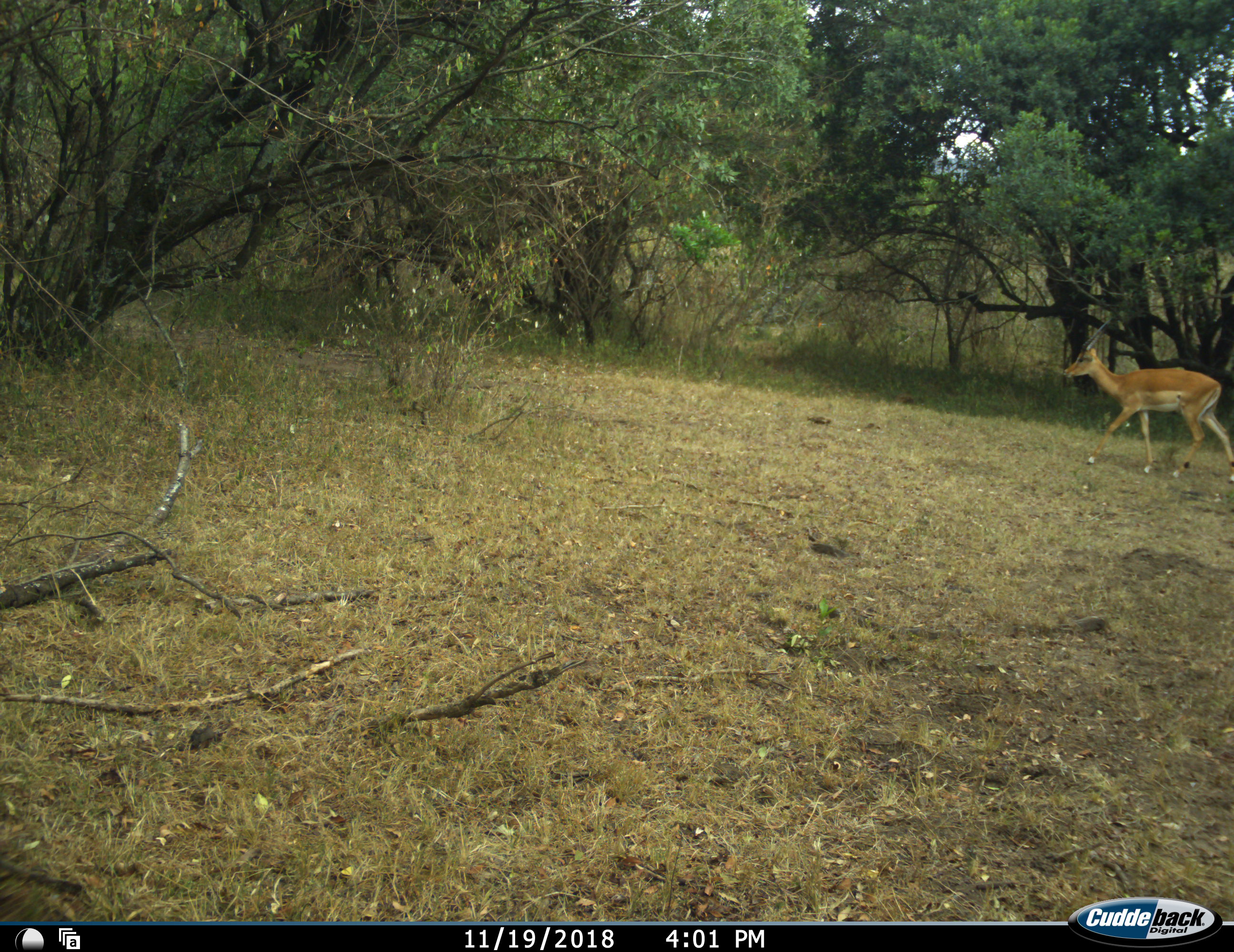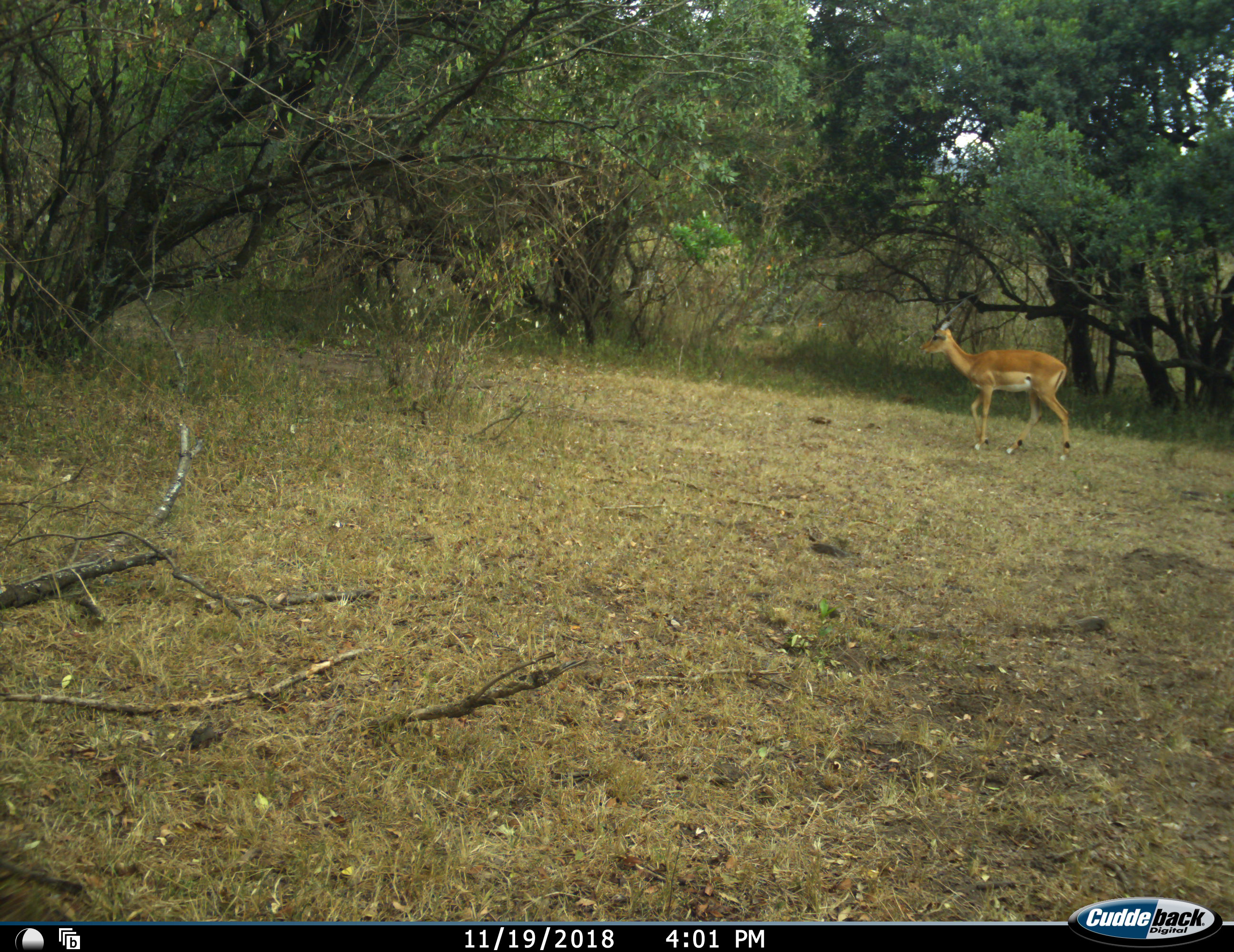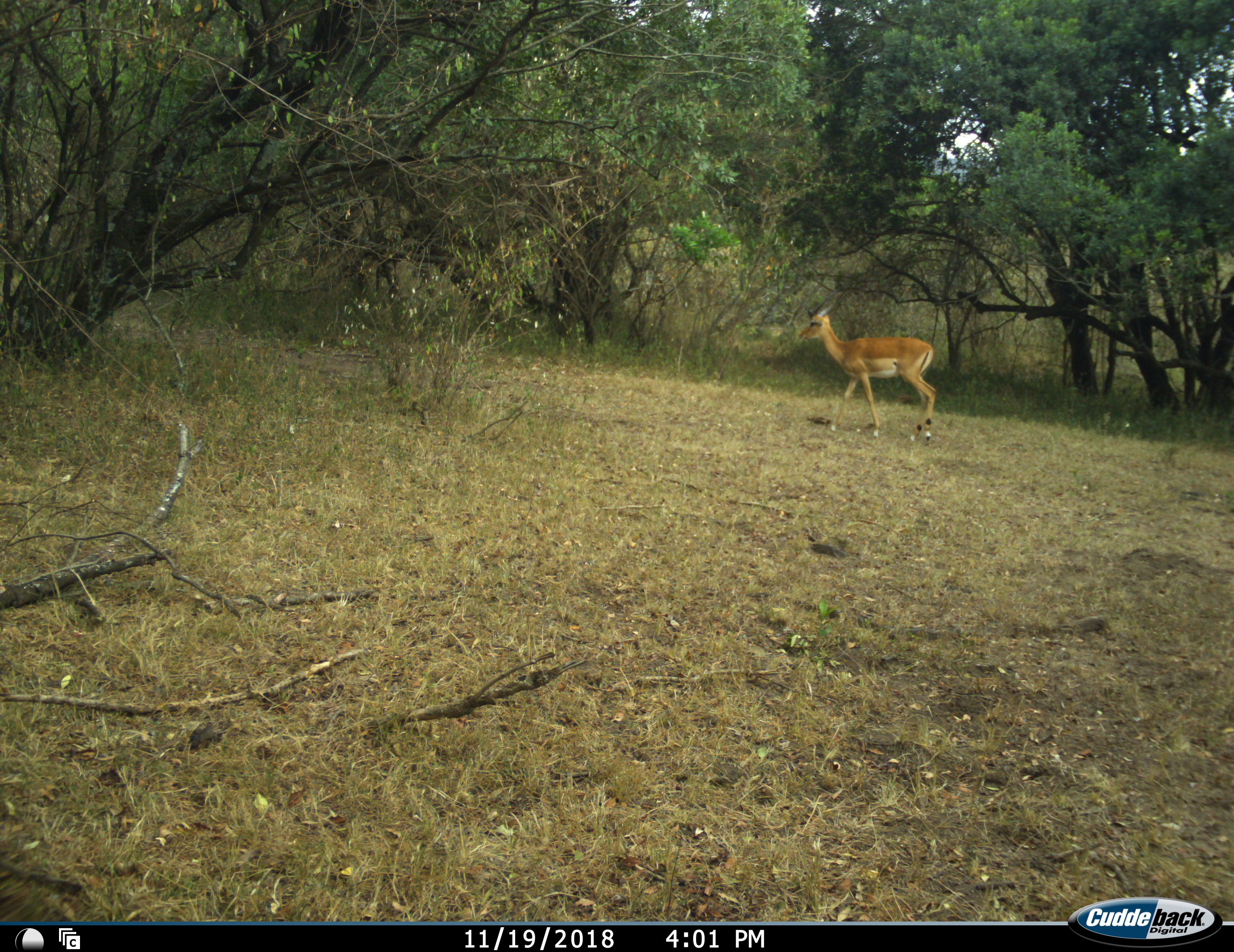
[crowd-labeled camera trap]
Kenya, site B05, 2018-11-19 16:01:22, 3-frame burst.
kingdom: Animalia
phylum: Chordata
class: Mammalia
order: Artiodactyla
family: Bovidae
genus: Aepyceros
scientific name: Aepyceros melampus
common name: impala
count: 1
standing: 0%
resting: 0%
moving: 100%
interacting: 0%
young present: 0%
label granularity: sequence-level